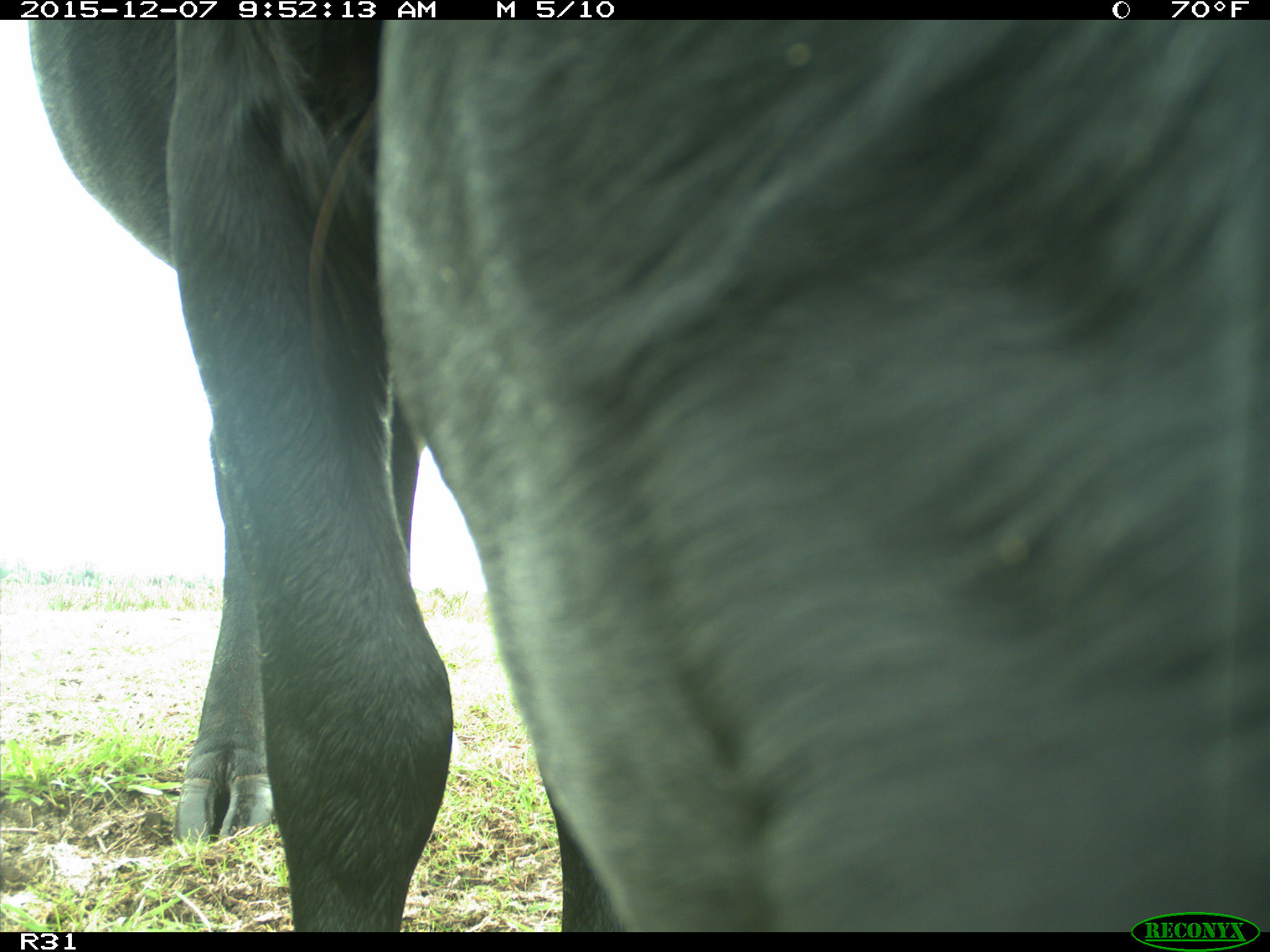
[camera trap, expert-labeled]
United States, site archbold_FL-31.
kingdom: Animalia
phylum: Chordata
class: Mammalia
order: Artiodactyla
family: Bovidae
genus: Bos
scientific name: Bos taurus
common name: domestic cow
Bos taurus (domestic cow).